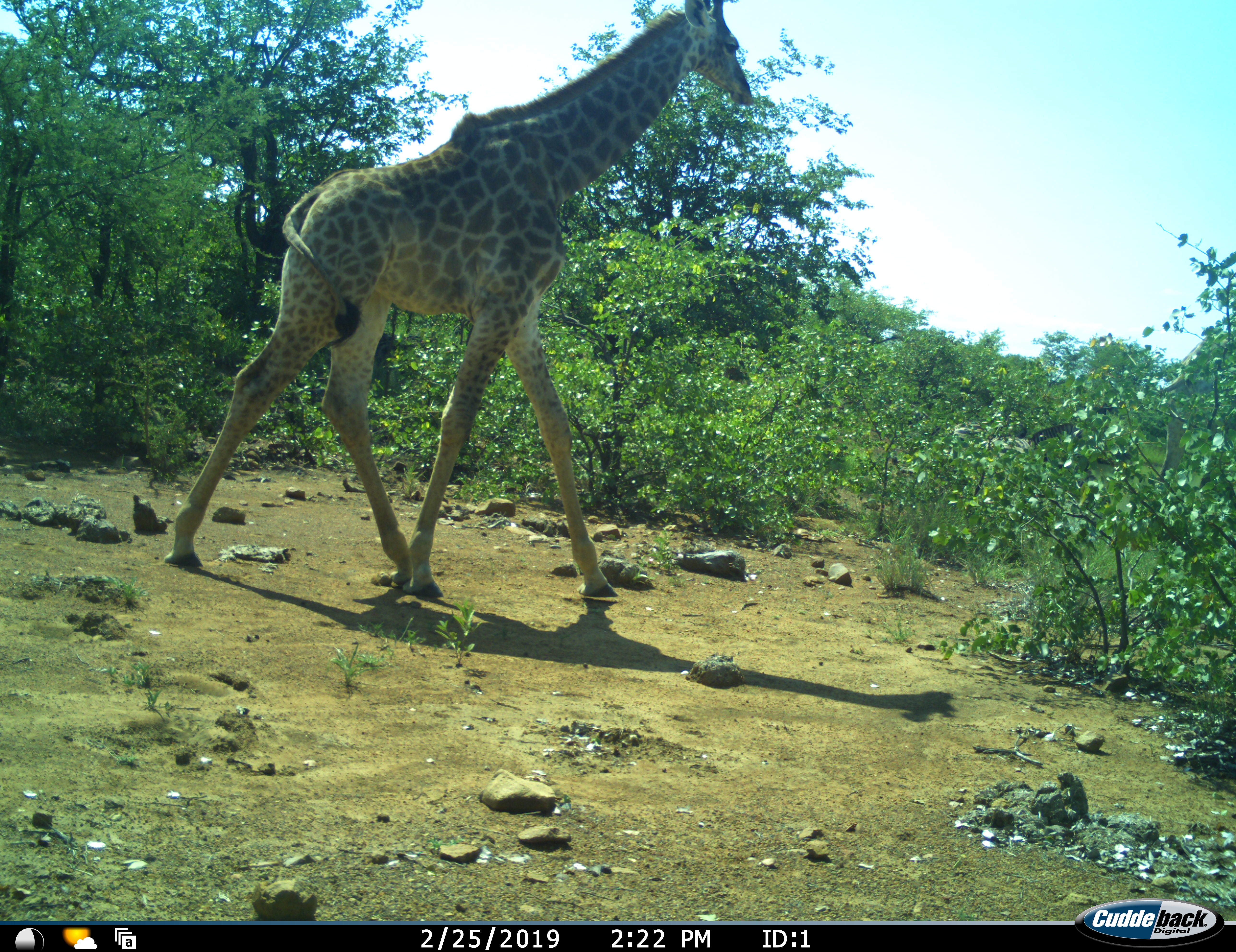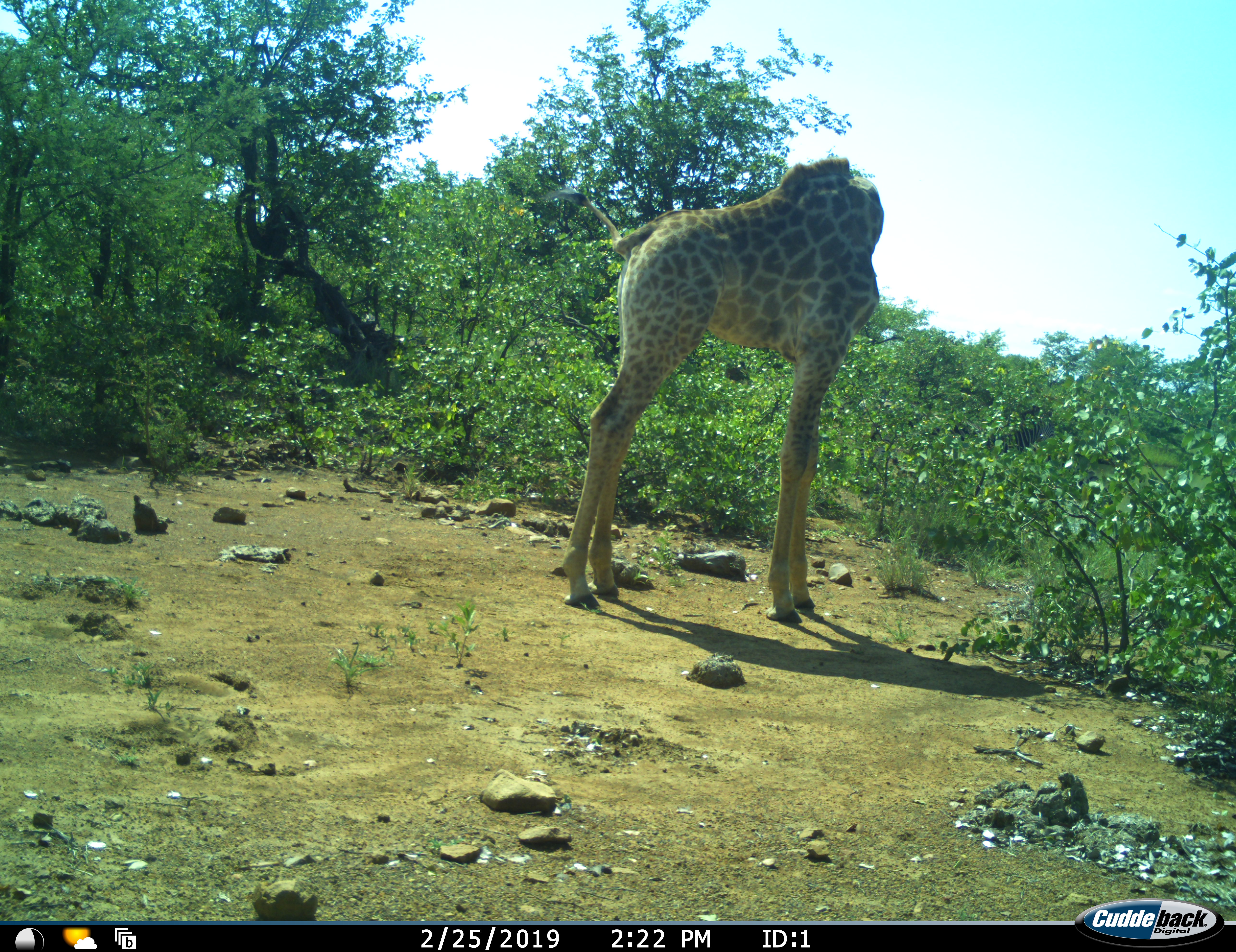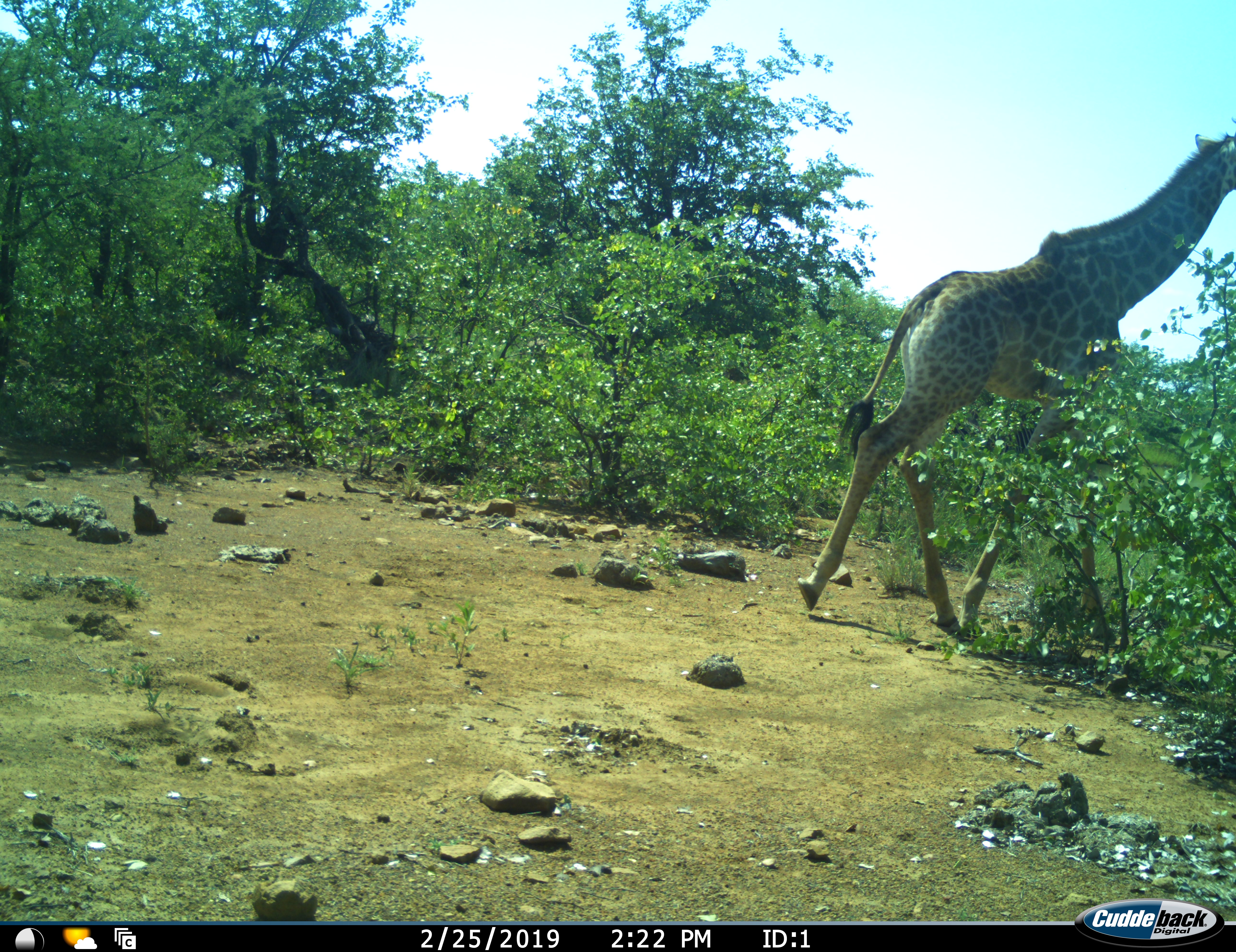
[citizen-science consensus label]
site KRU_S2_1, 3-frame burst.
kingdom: Animalia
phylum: Chordata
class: Mammalia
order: Artiodactyla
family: Giraffidae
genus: Giraffa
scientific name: Giraffa camelopardalis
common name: giraffe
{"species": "giraffe (Giraffa camelopardalis)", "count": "1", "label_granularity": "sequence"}